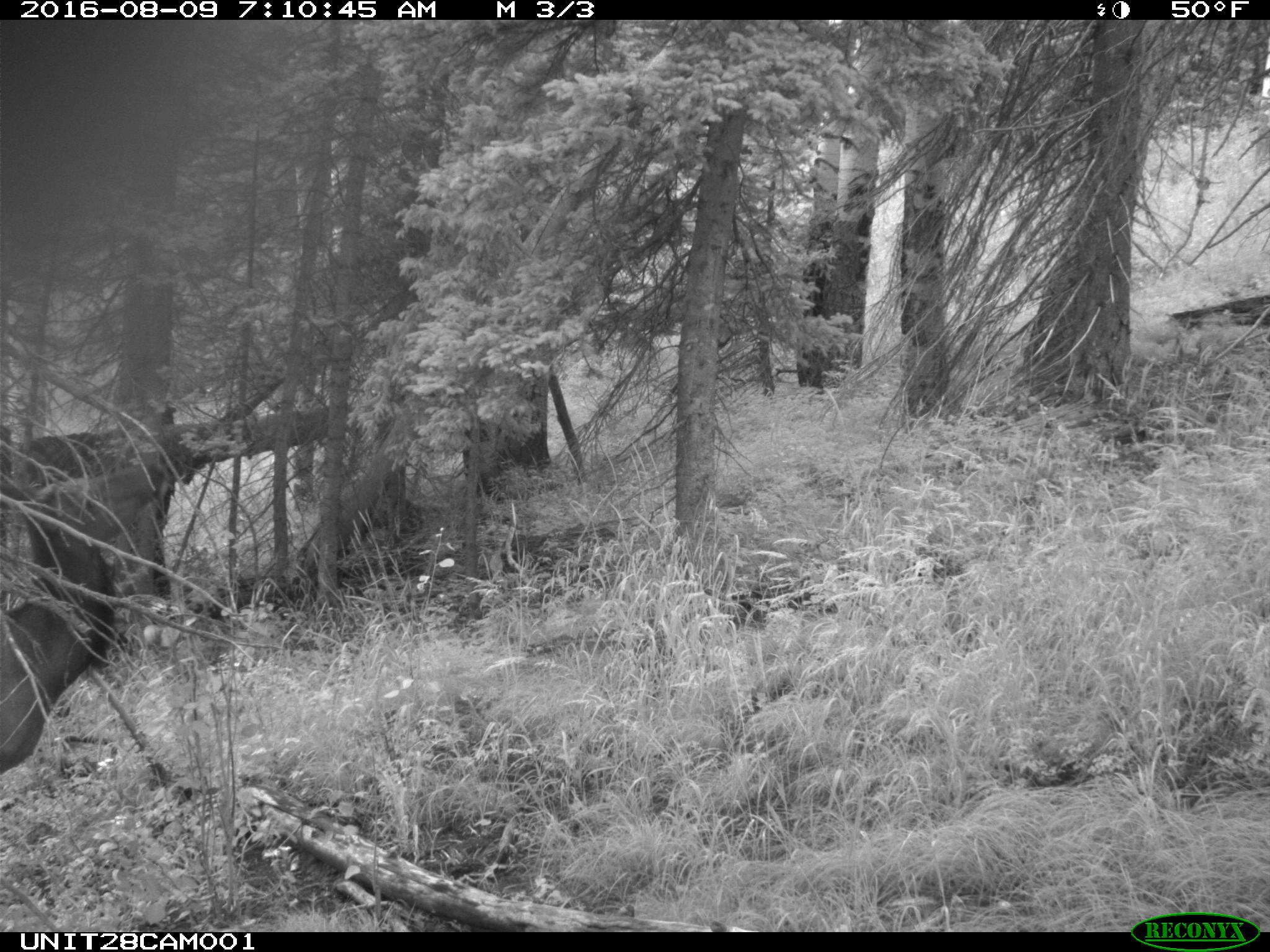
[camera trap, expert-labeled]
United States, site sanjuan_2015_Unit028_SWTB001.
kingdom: Animalia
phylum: Chordata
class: Mammalia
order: Artiodactyla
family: Cervidae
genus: Cervus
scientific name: Cervus elaphus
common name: red deer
Cervus elaphus (red deer).